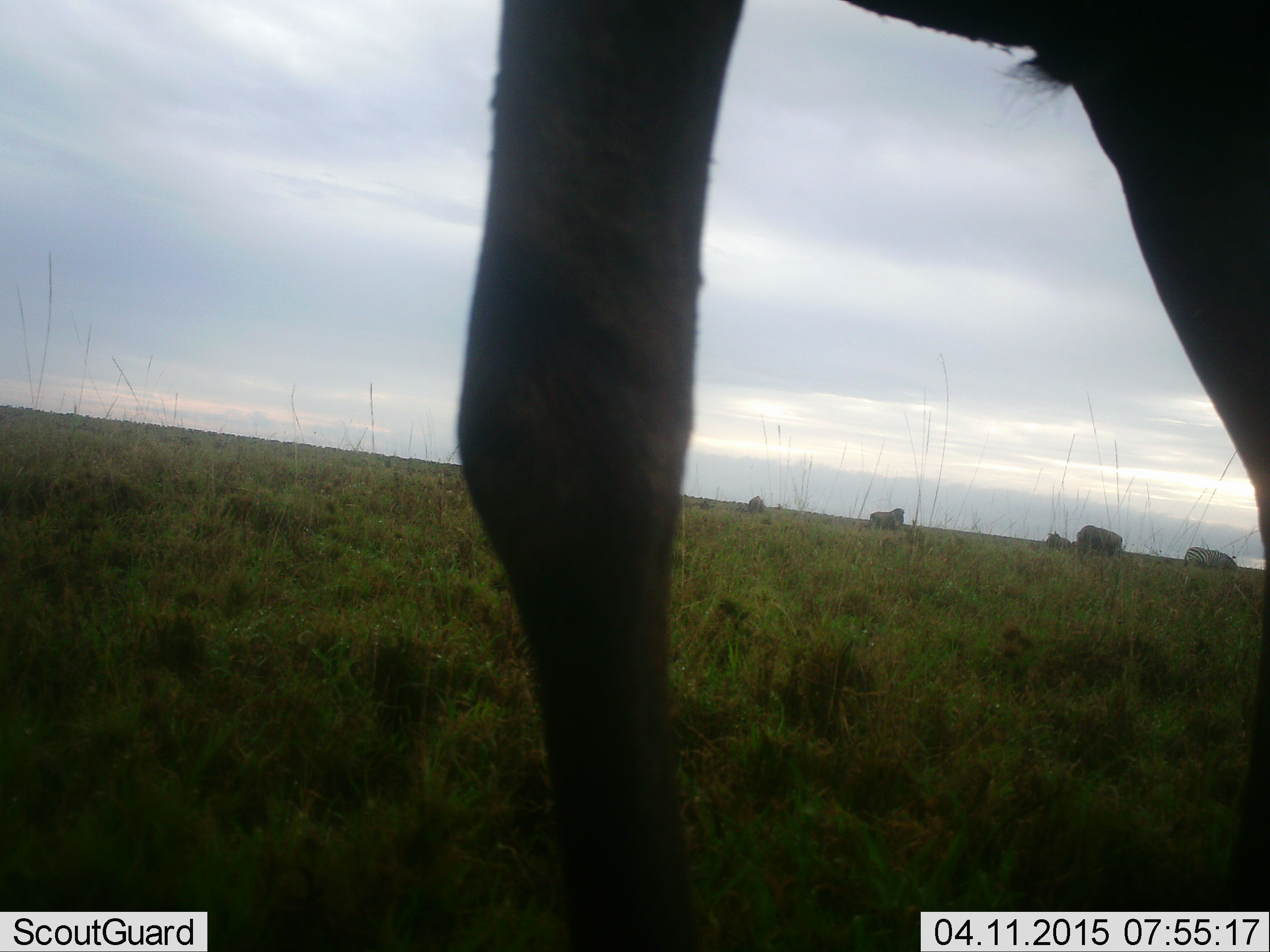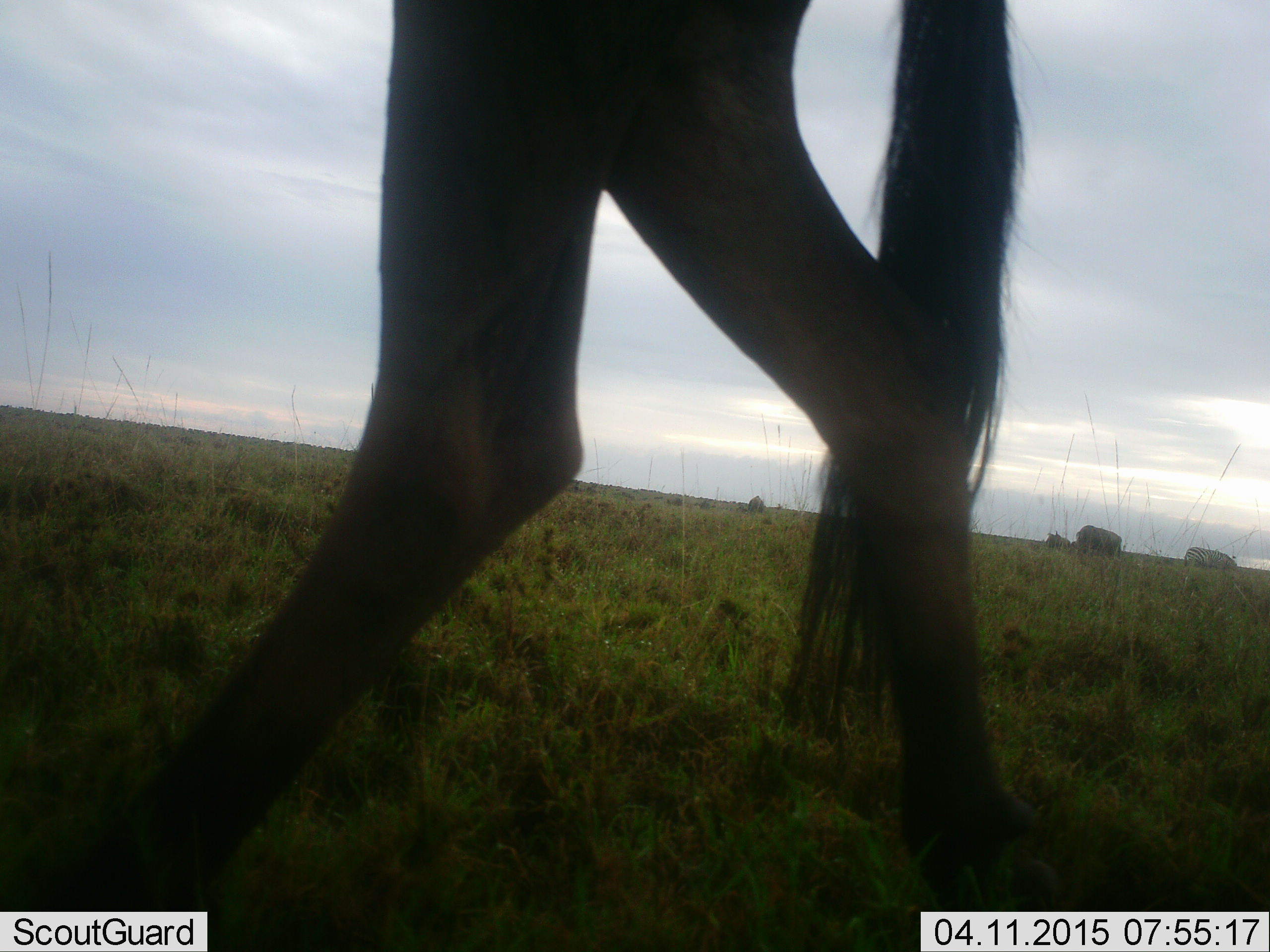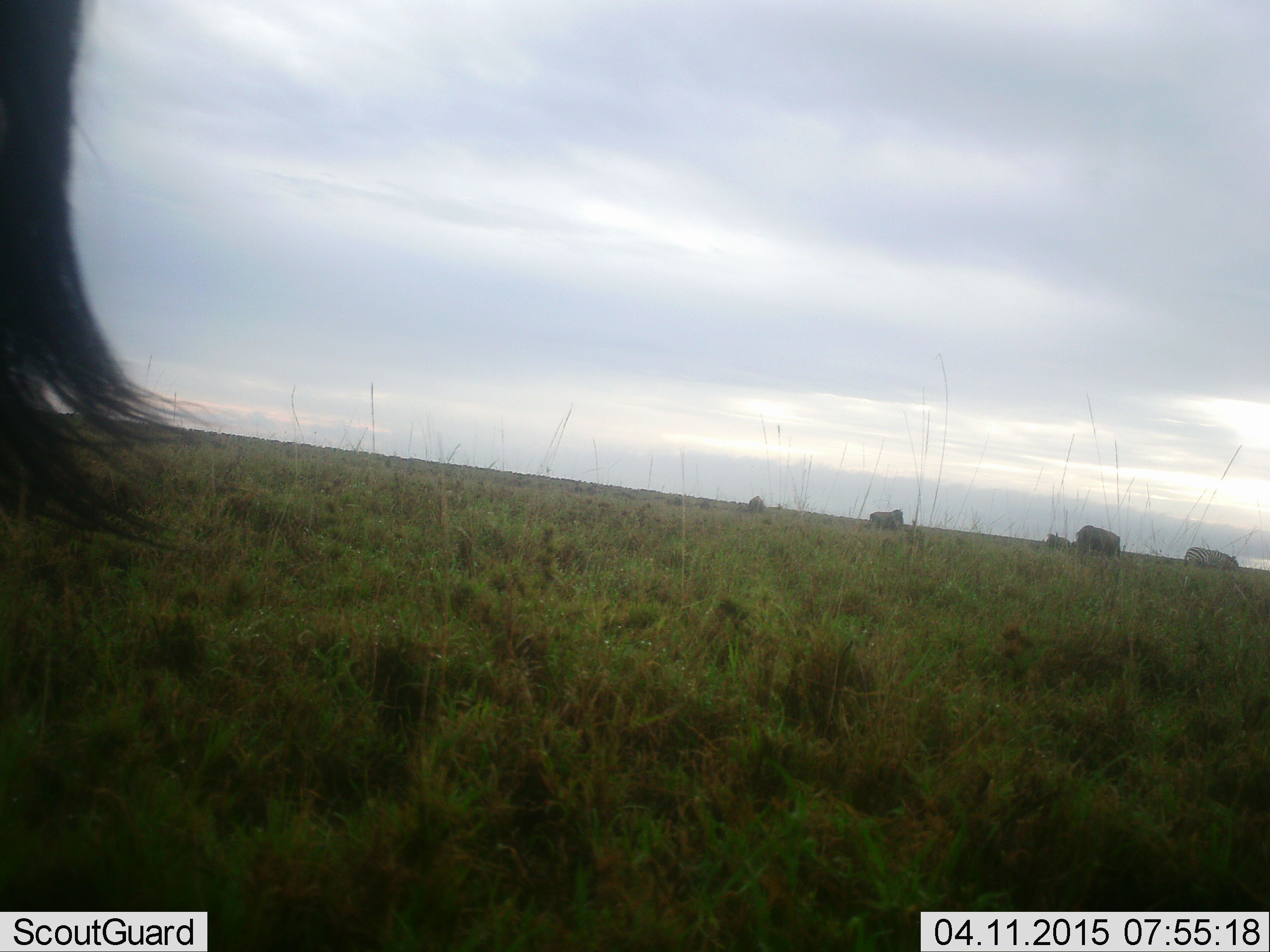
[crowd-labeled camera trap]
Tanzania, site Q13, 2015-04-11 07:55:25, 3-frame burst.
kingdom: Animalia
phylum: Chordata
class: Mammalia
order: Artiodactyla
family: Bovidae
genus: Connochaetes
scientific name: Connochaetes taurinus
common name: blue wildebeest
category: wildebeest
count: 1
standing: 8%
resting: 0%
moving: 100%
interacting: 0%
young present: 0%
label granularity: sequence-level